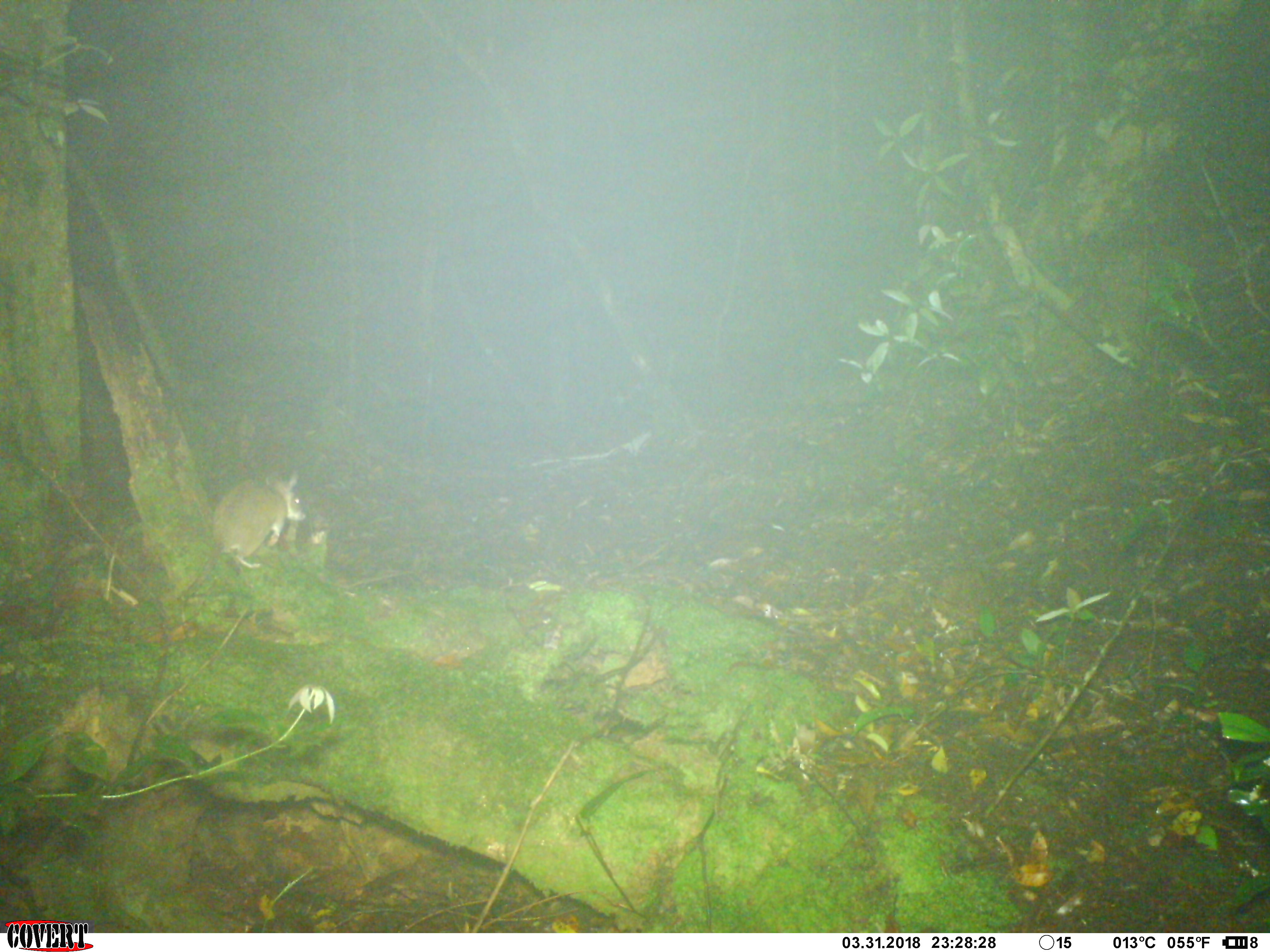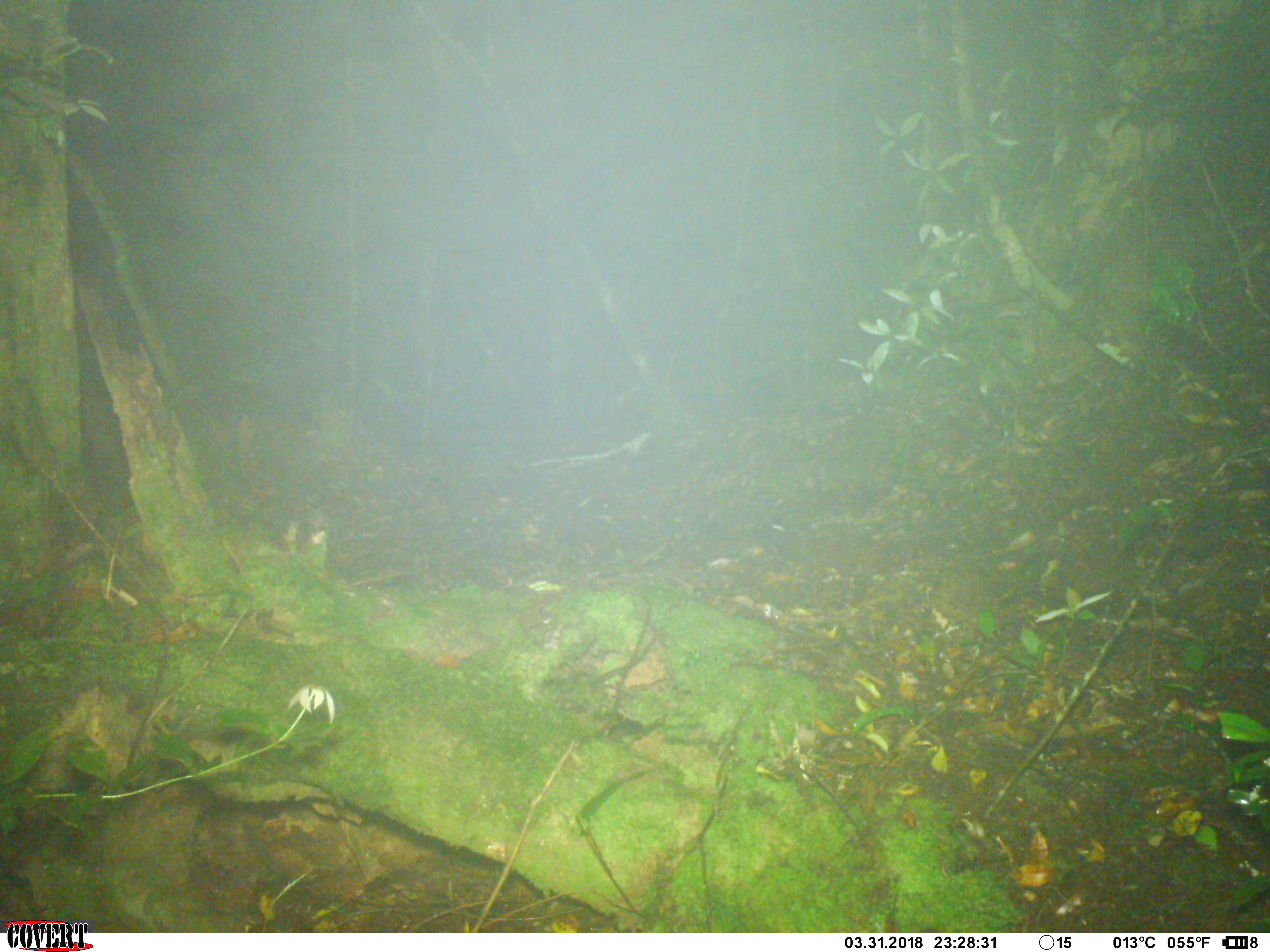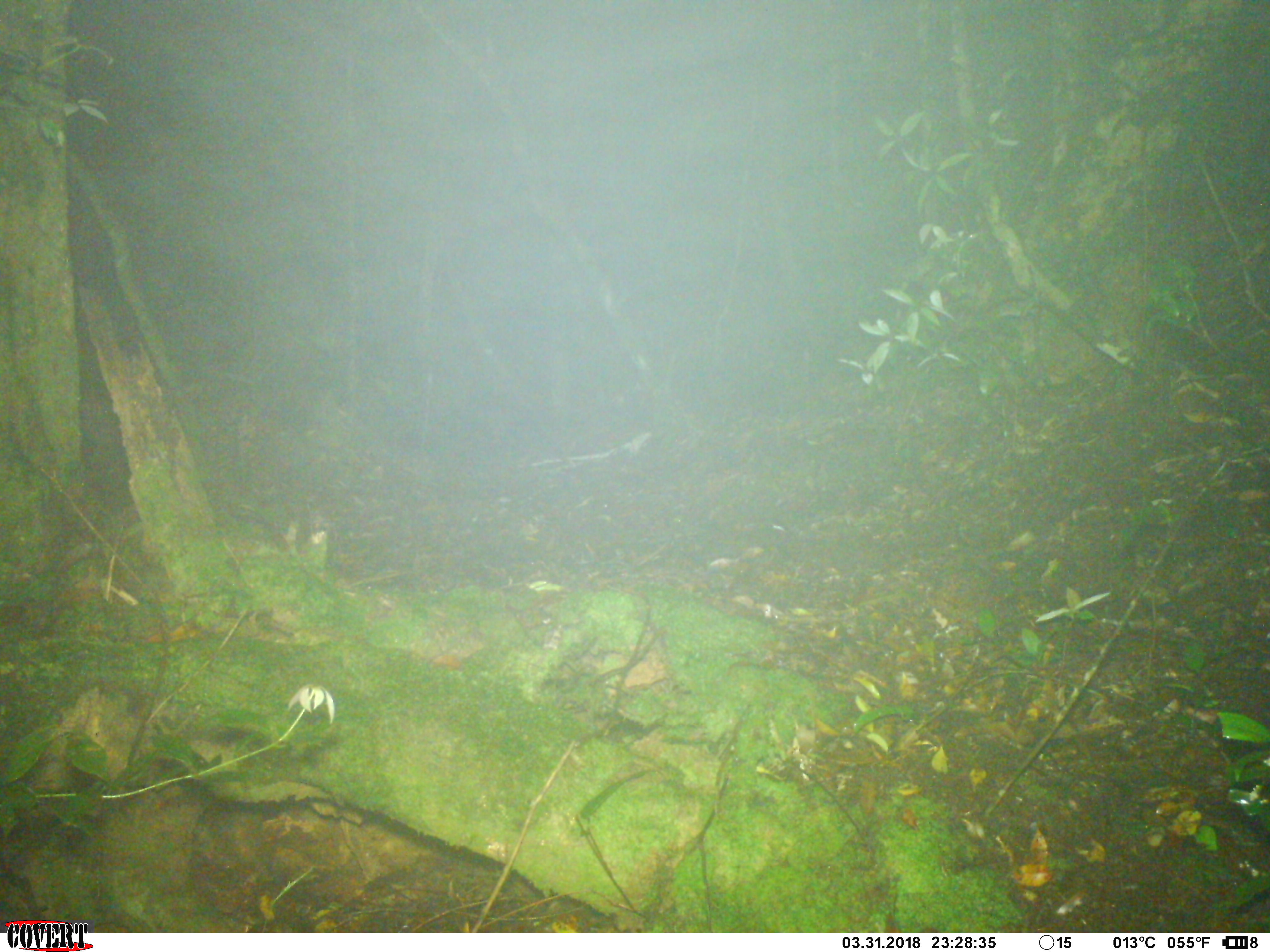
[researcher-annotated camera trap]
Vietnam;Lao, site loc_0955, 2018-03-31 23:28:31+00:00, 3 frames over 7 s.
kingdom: Animalia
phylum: Chordata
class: Mammalia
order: Rodentia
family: Muridae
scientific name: Muridae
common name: old-world mice and rats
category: unidentified murid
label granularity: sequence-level